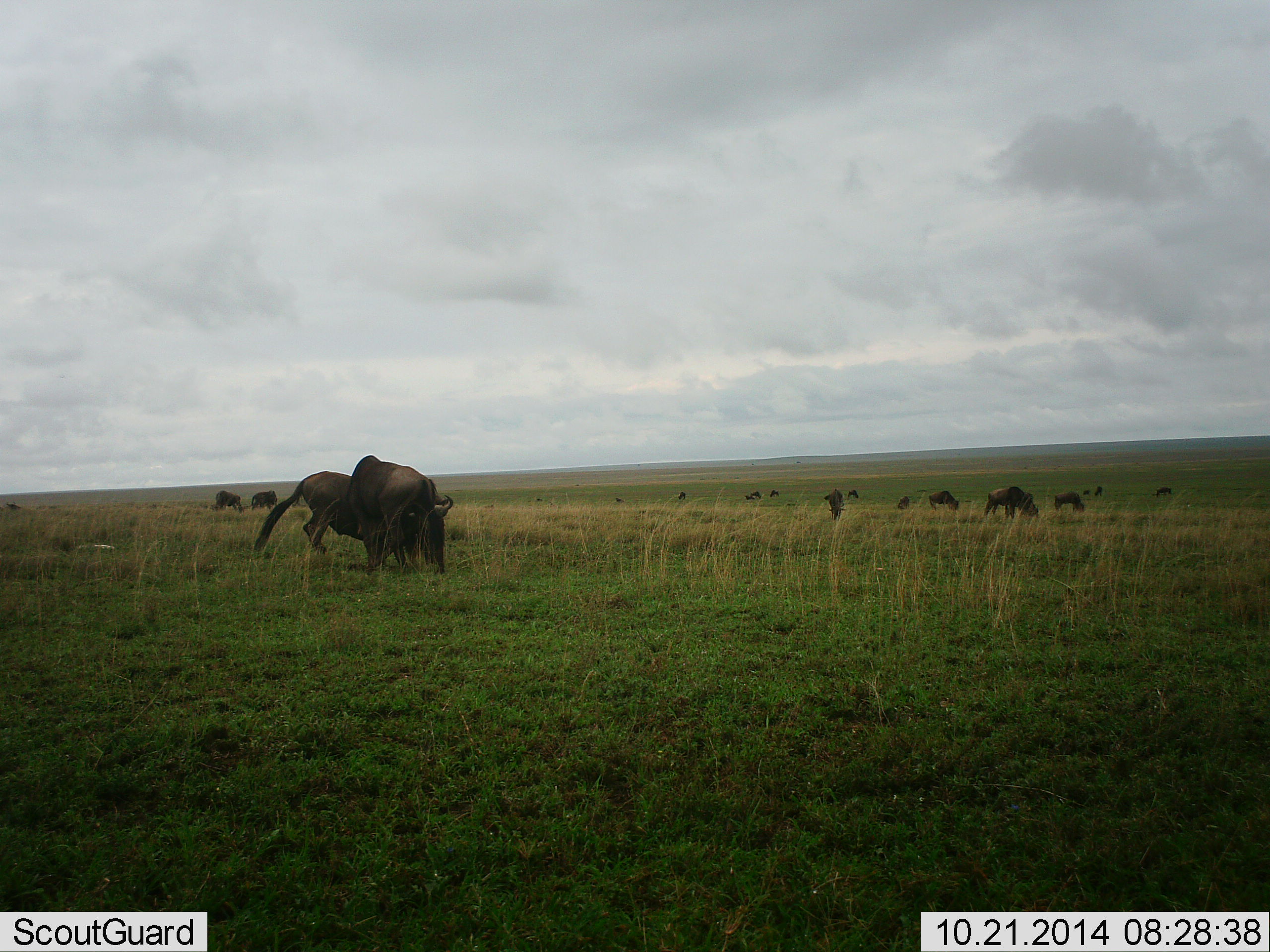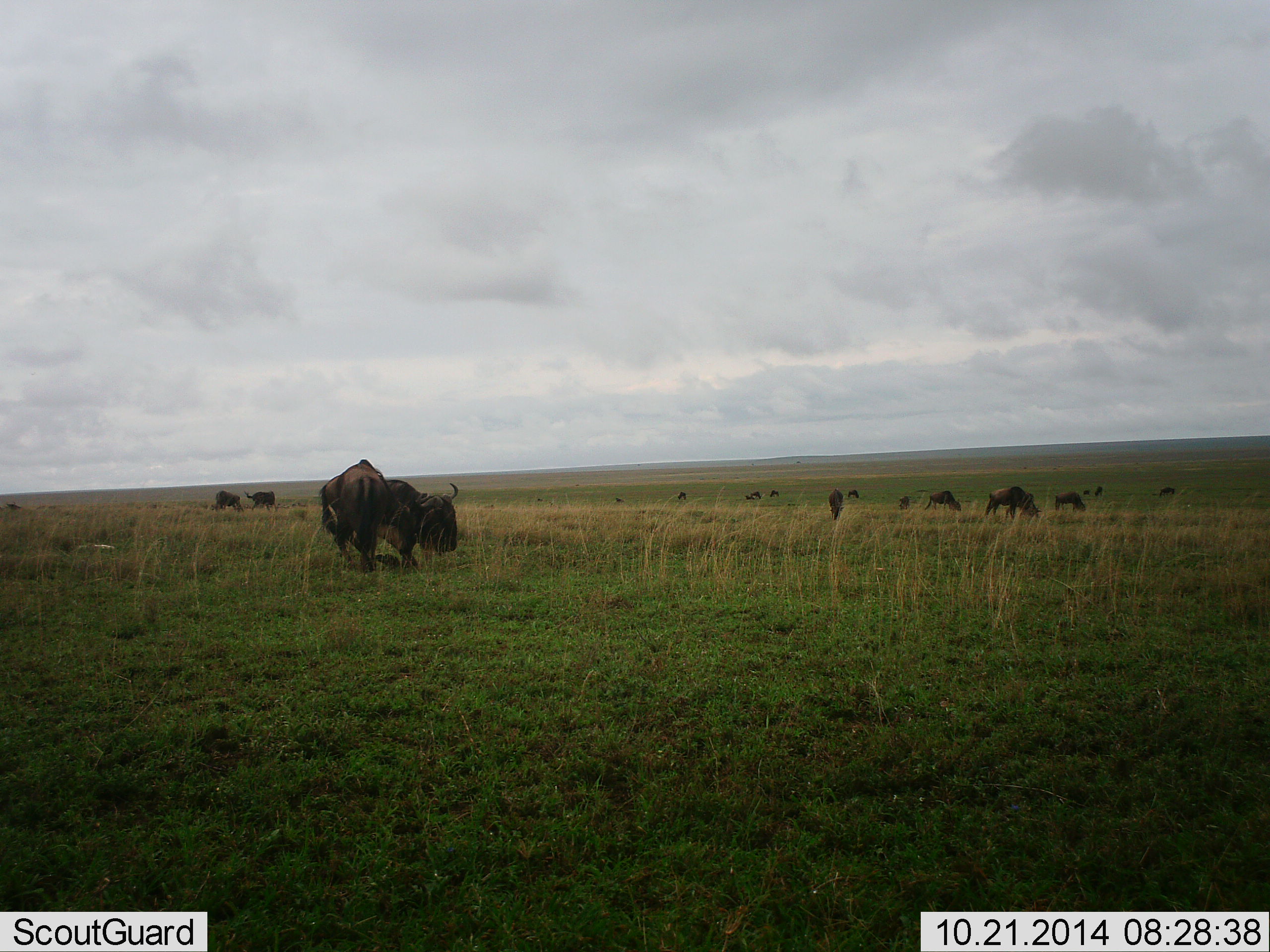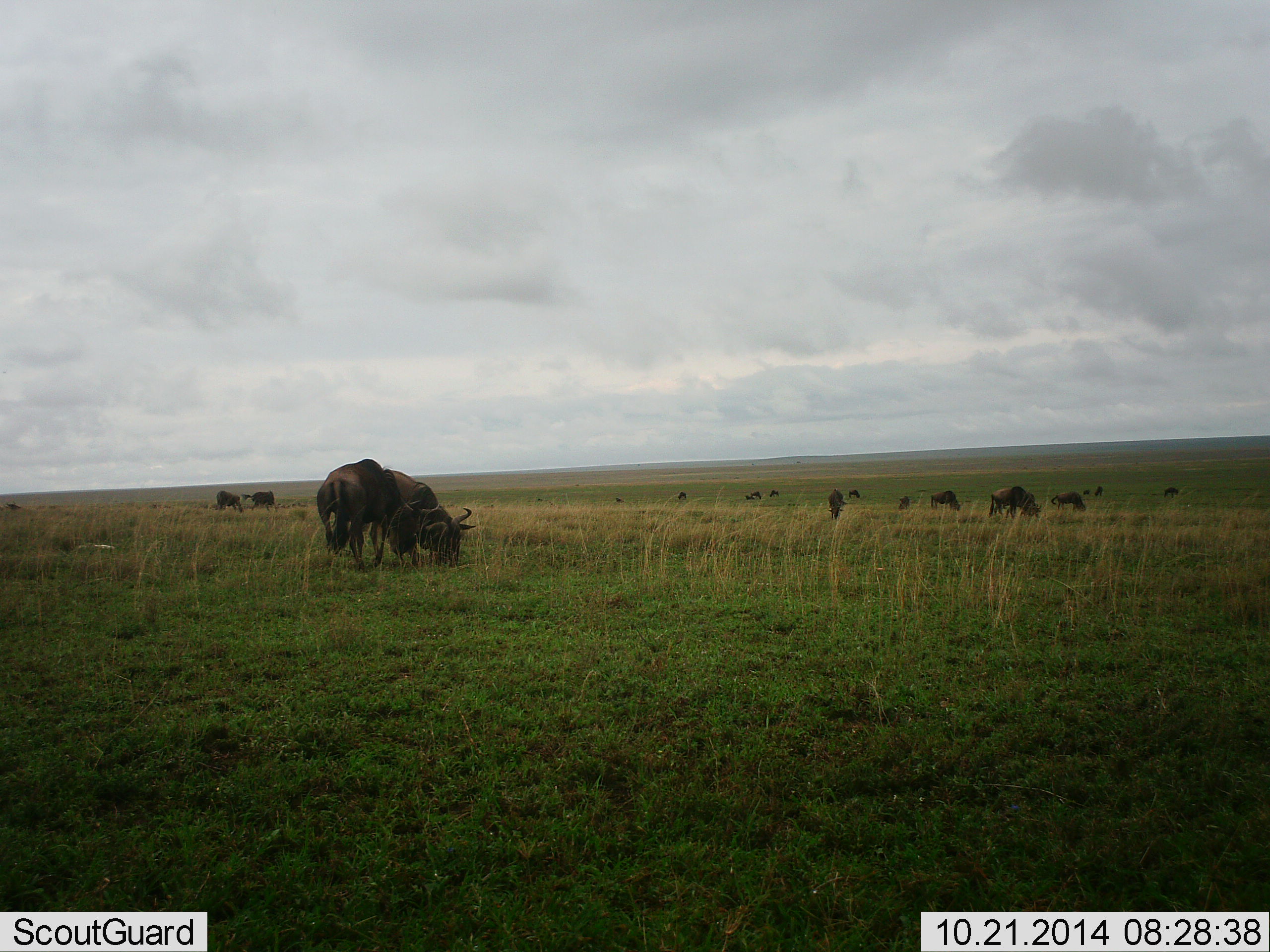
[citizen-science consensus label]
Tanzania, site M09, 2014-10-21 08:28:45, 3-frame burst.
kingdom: Animalia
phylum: Chordata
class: Mammalia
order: Artiodactyla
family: Bovidae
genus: Connochaetes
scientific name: Connochaetes taurinus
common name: blue wildebeest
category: wildebeest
Wildebeest (blue wildebeest) (Connochaetes taurinus), count 11-50. Behavior (volunteer vote fractions): standing 30%, resting 20%, moving 30%, interacting 30%. Young present (vote fraction): 0%. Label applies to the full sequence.